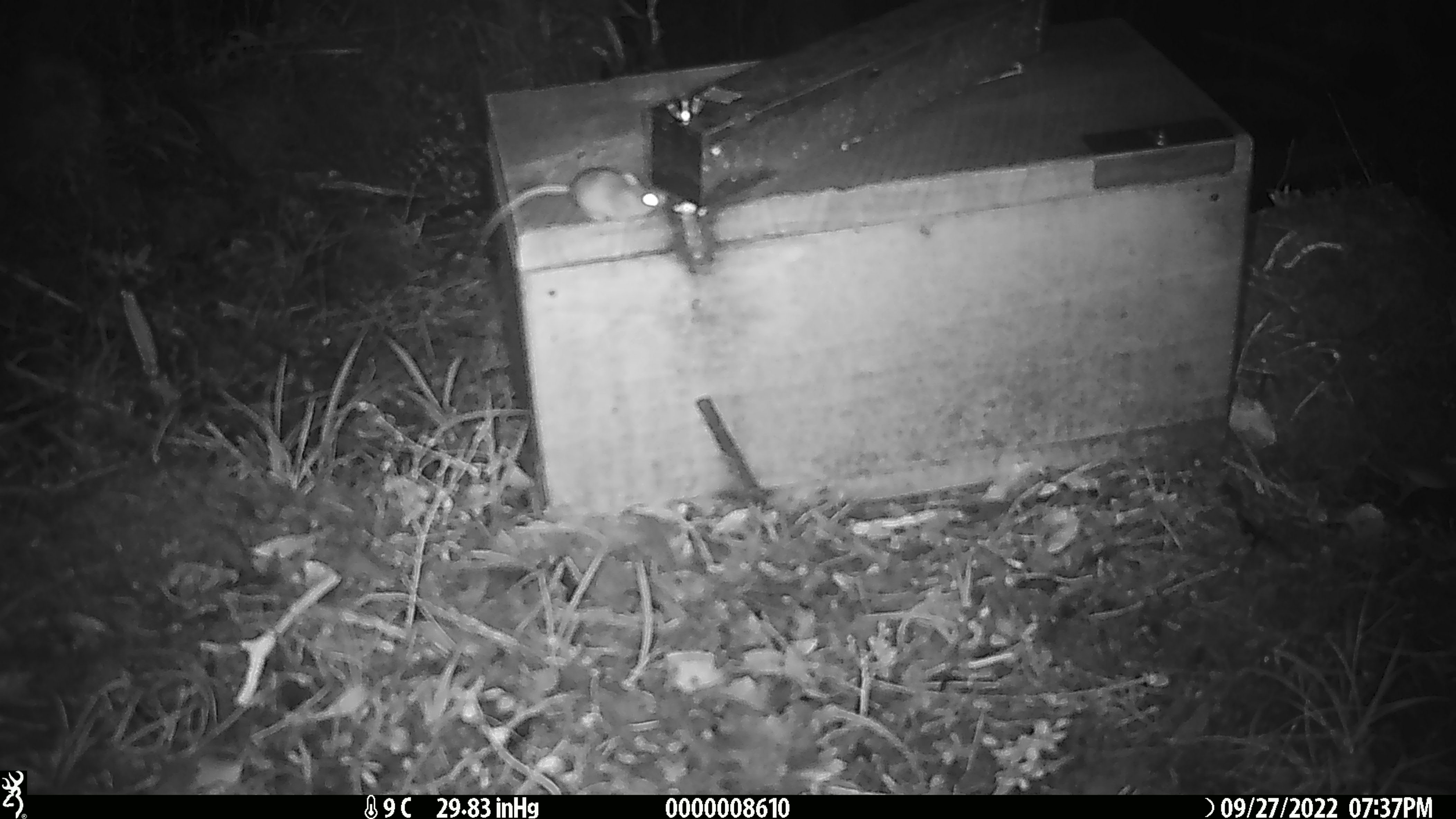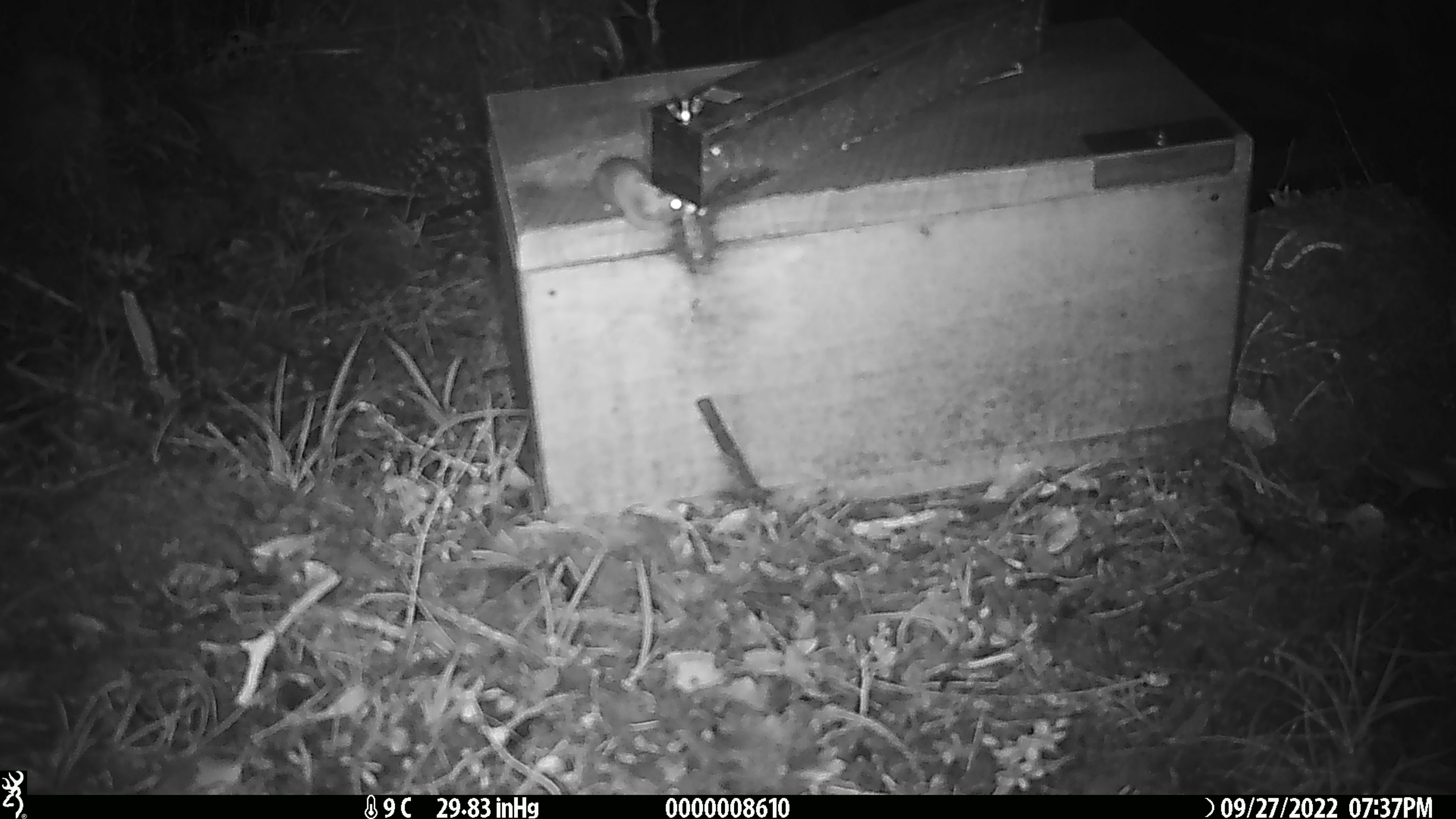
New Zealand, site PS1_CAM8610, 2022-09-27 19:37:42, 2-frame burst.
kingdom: Animalia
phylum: Chordata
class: Mammalia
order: Rodentia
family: Muridae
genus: Mus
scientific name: Mus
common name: mouse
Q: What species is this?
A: Mouse (Mus).